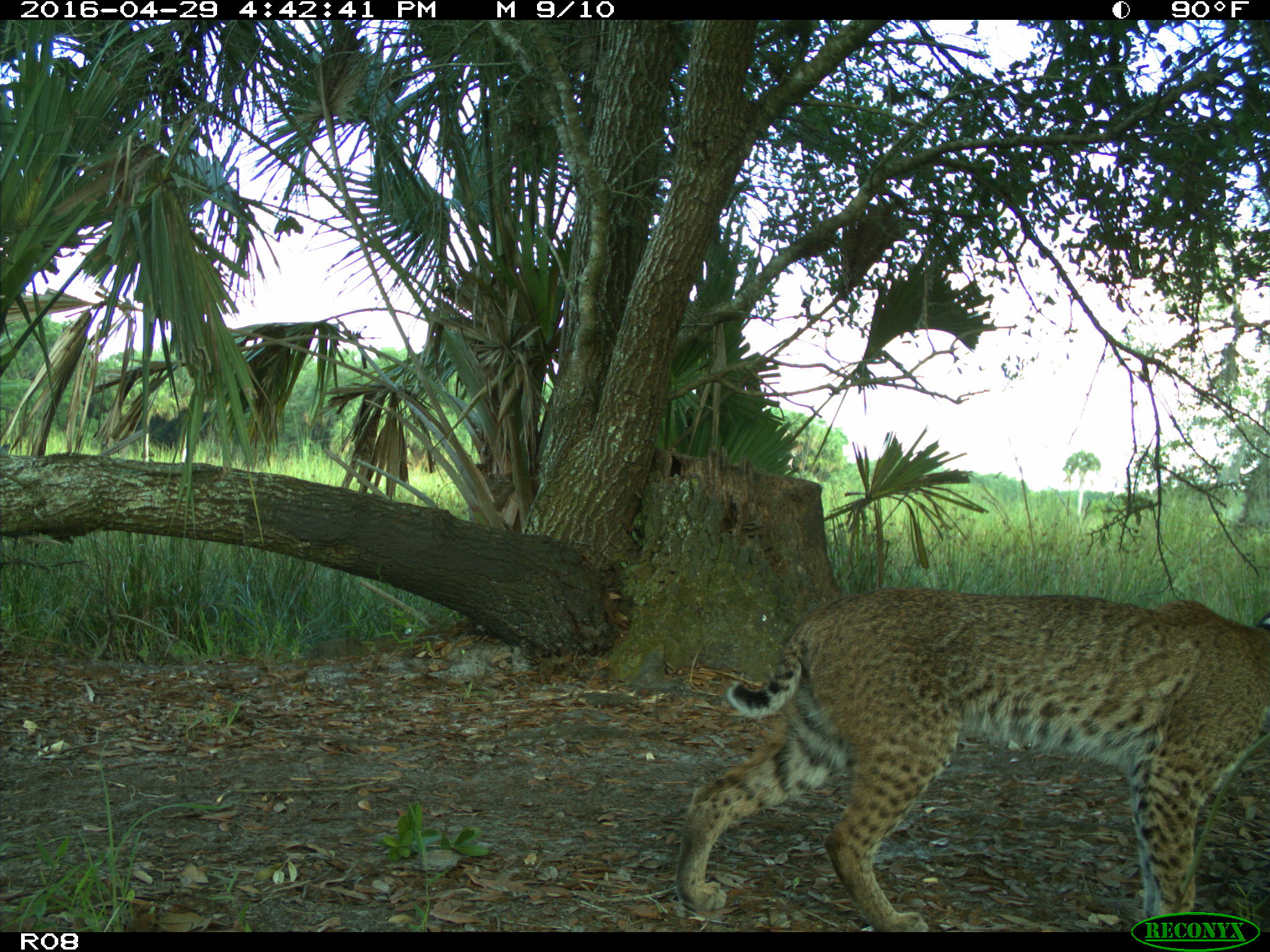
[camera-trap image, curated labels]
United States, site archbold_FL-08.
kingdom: Animalia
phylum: Chordata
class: Mammalia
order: Carnivora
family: Felidae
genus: Lynx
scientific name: Lynx rufus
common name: bobcat